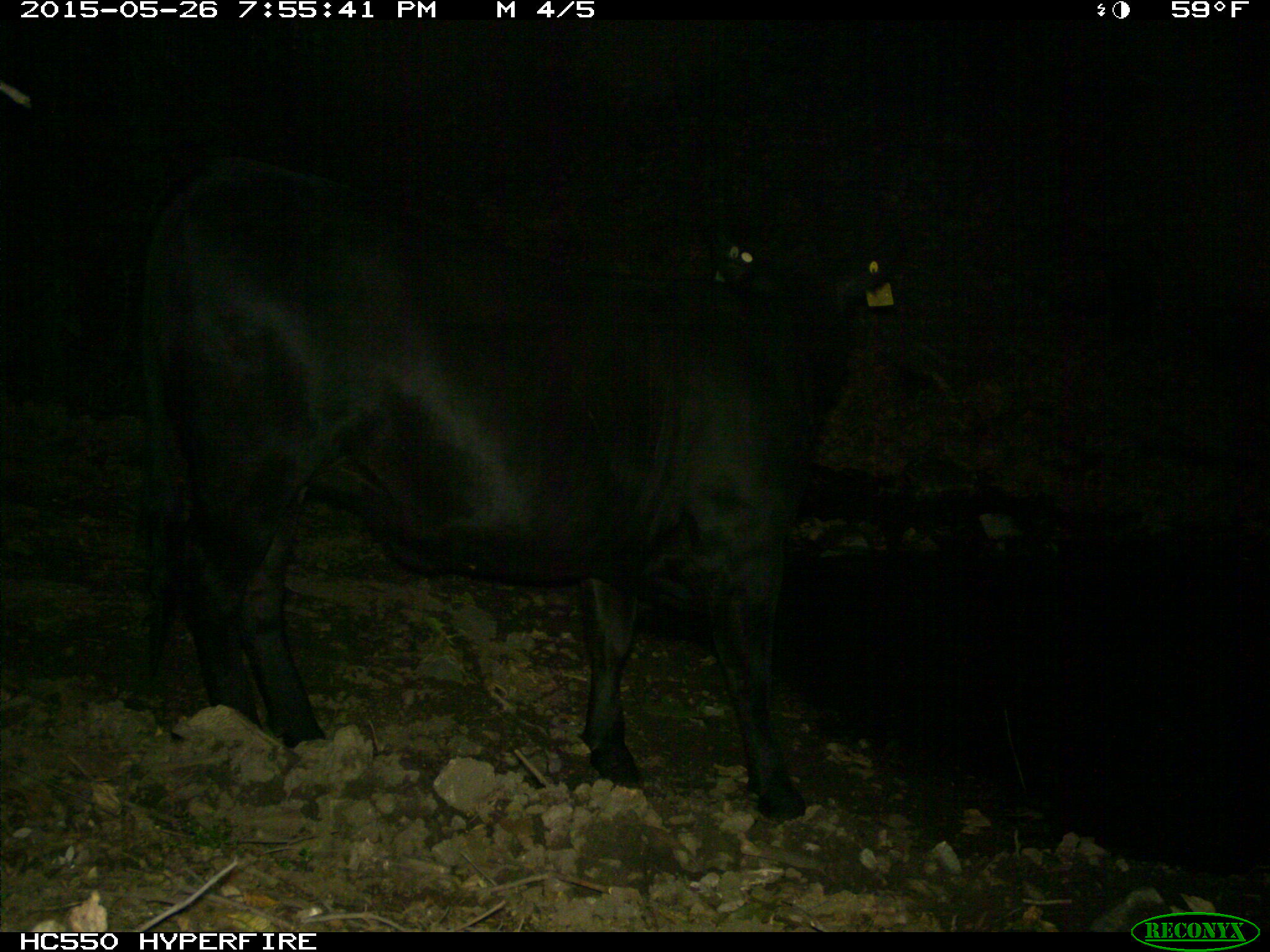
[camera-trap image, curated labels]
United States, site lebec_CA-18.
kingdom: Animalia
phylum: Chordata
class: Mammalia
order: Artiodactyla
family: Bovidae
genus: Bos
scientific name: Bos taurus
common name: domestic cow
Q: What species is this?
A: Bos taurus (domestic cow).